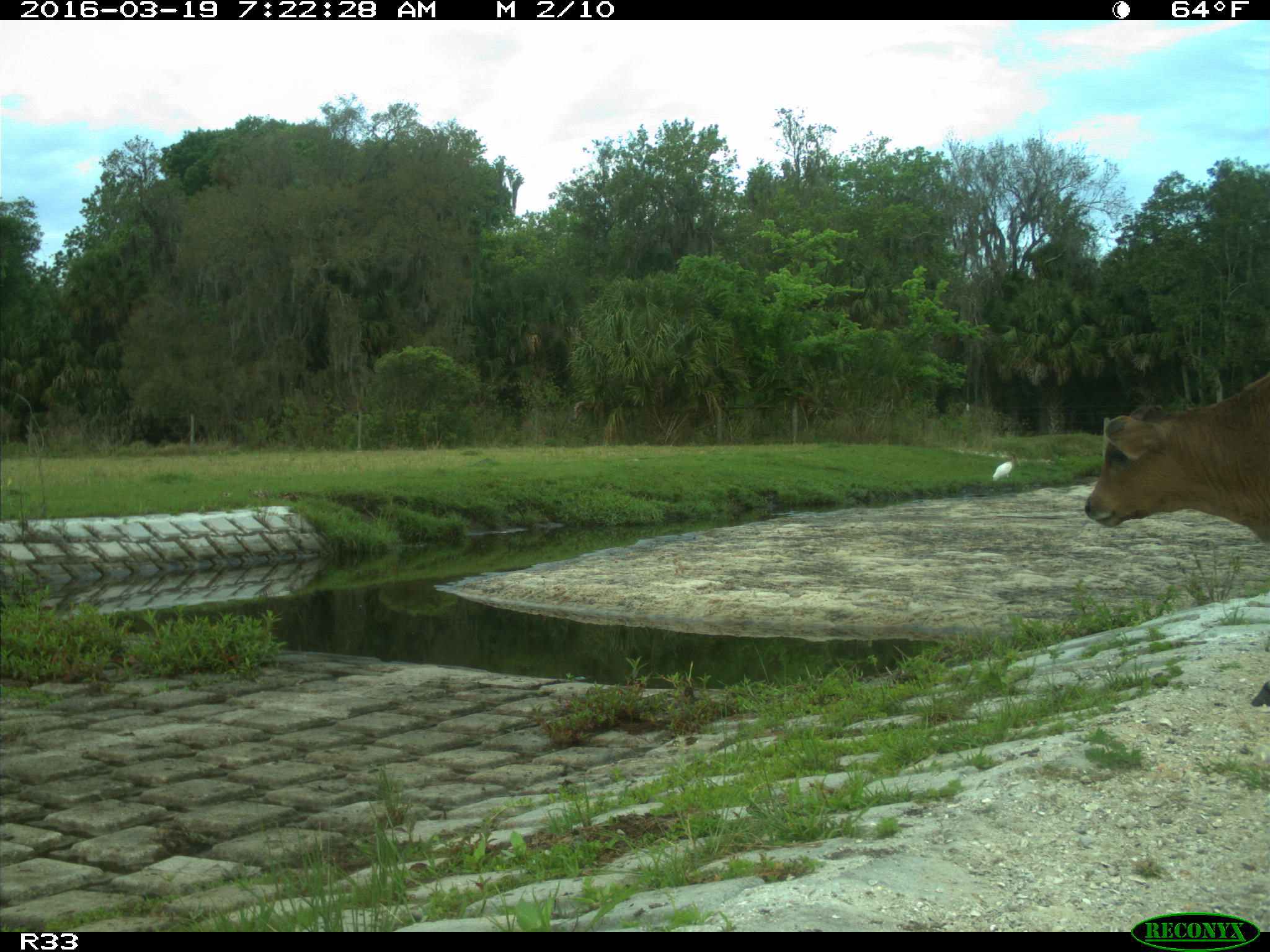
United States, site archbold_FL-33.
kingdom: Animalia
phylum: Chordata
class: Mammalia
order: Artiodactyla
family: Bovidae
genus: Bos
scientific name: Bos taurus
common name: domestic cow